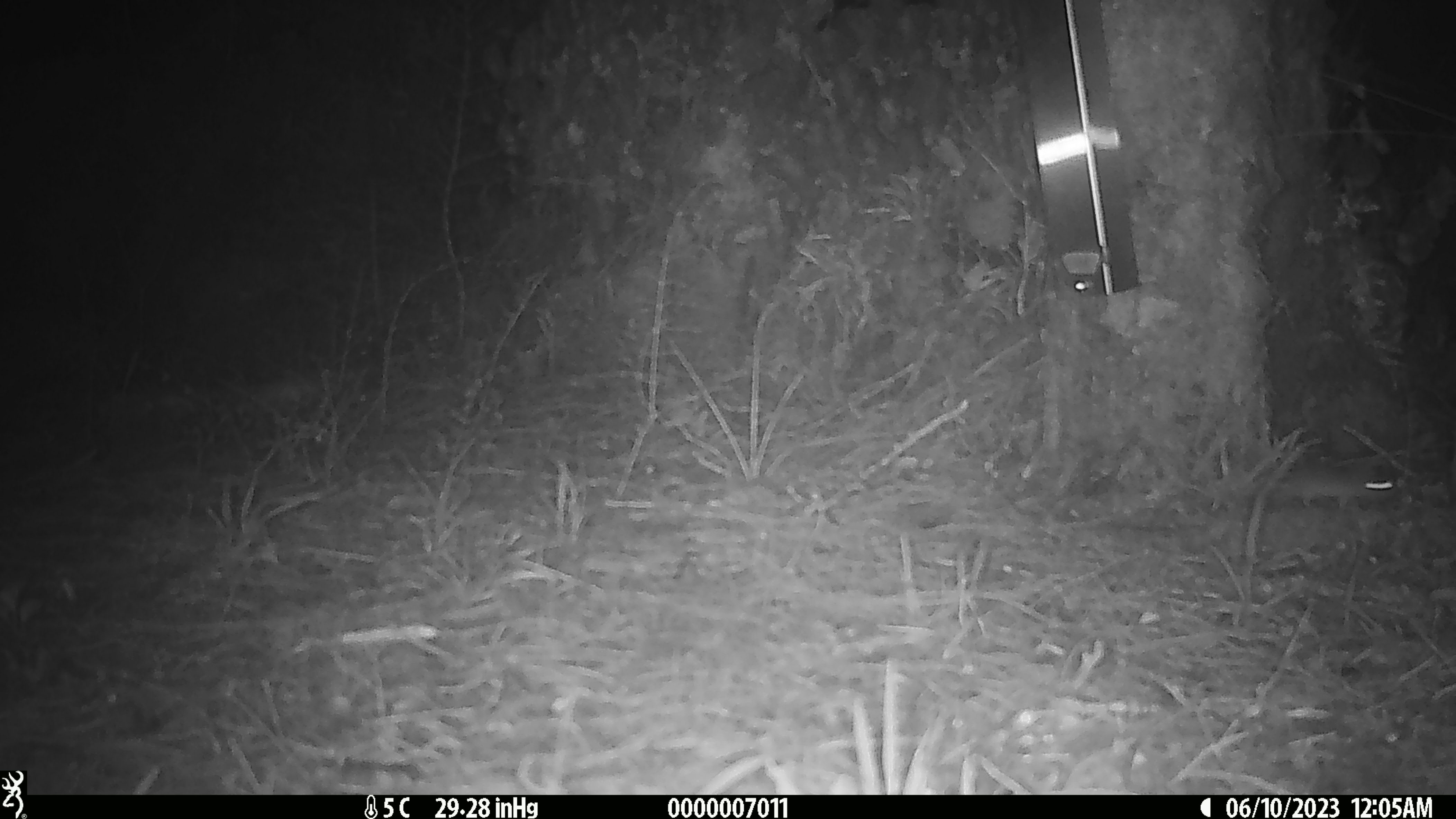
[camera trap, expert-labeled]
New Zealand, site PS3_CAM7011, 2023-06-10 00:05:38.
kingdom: Animalia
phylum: Chordata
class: Mammalia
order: Rodentia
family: Muridae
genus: Mus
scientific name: Mus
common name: mouse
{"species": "mouse (Mus)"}